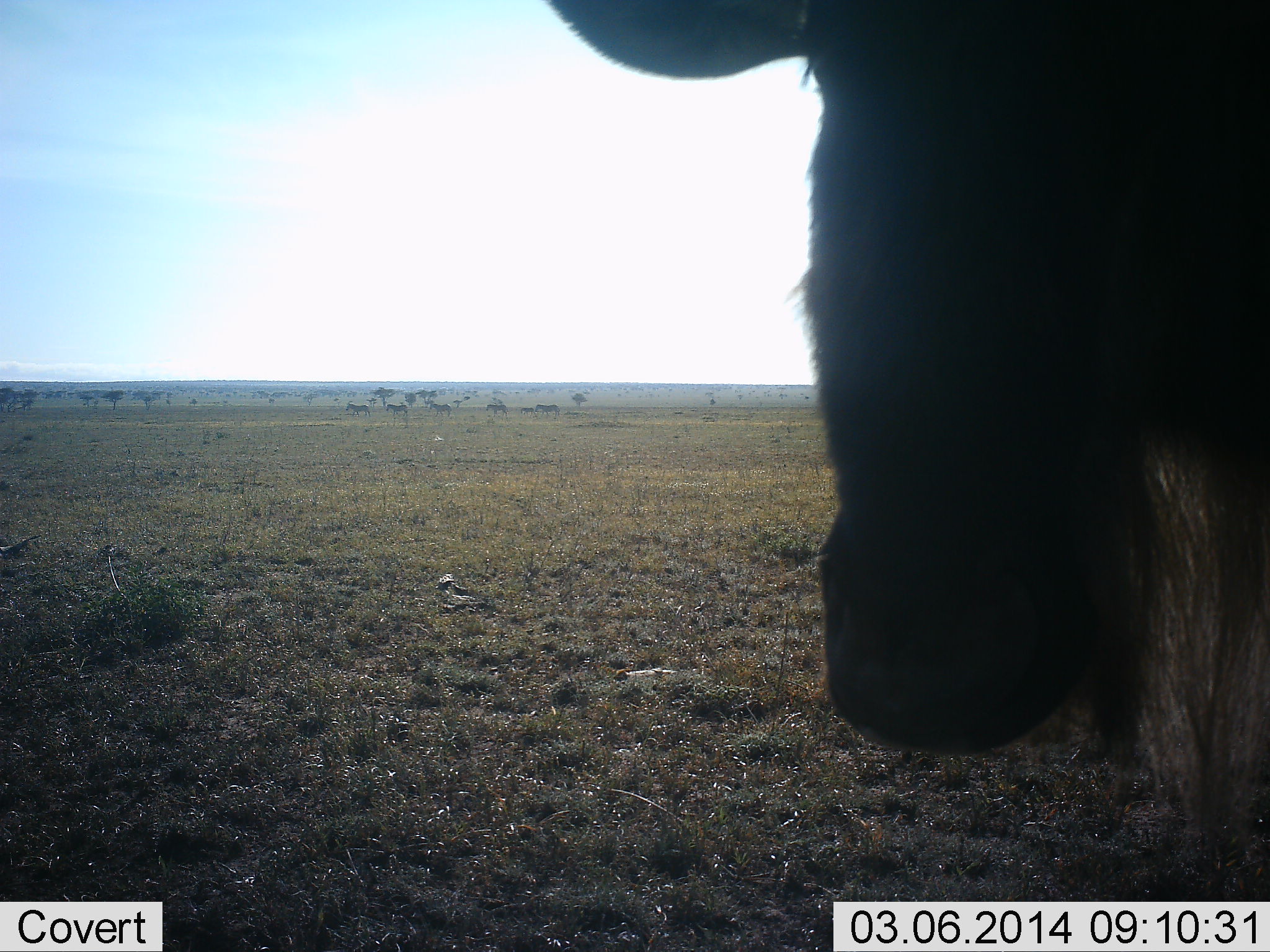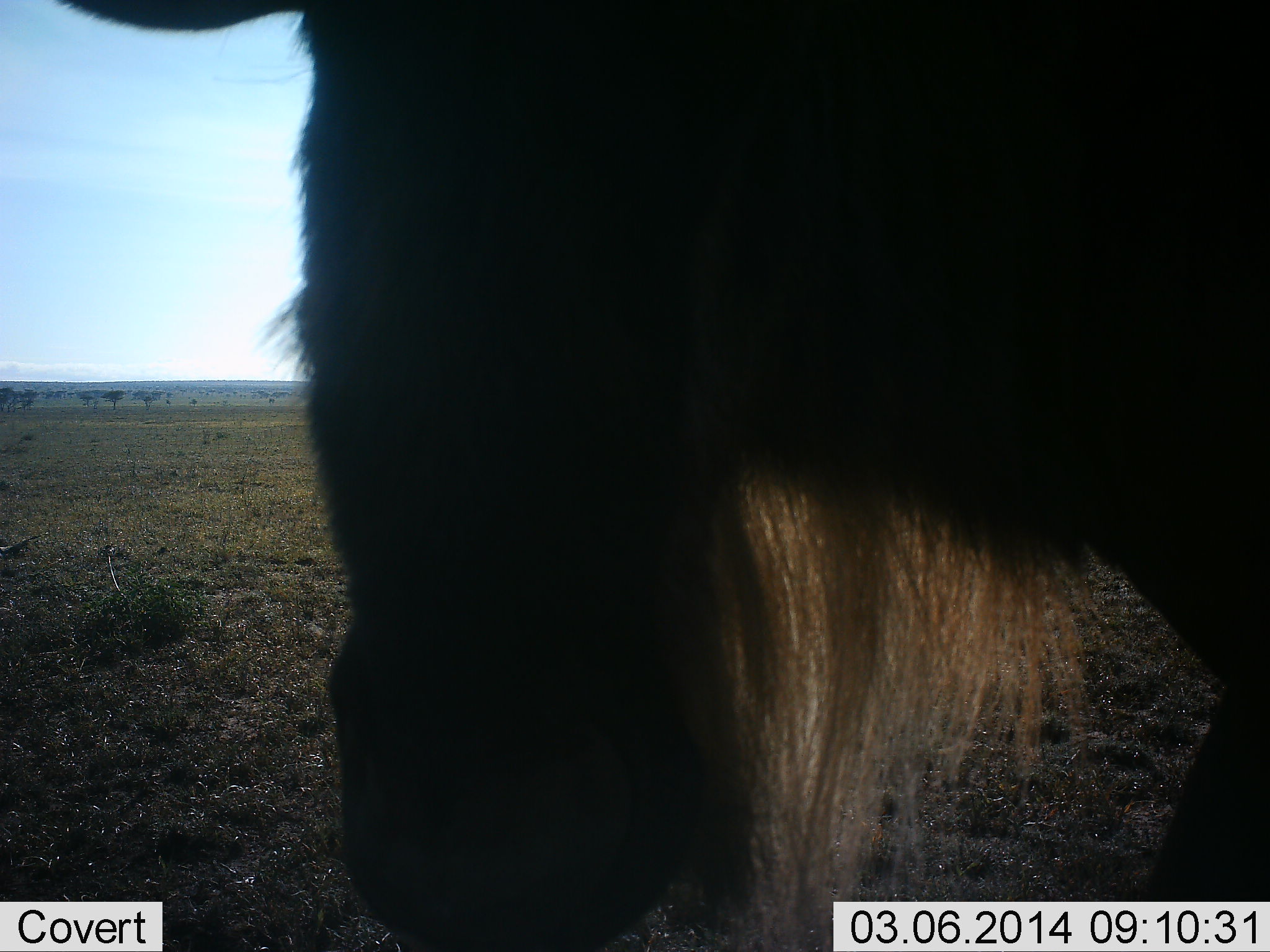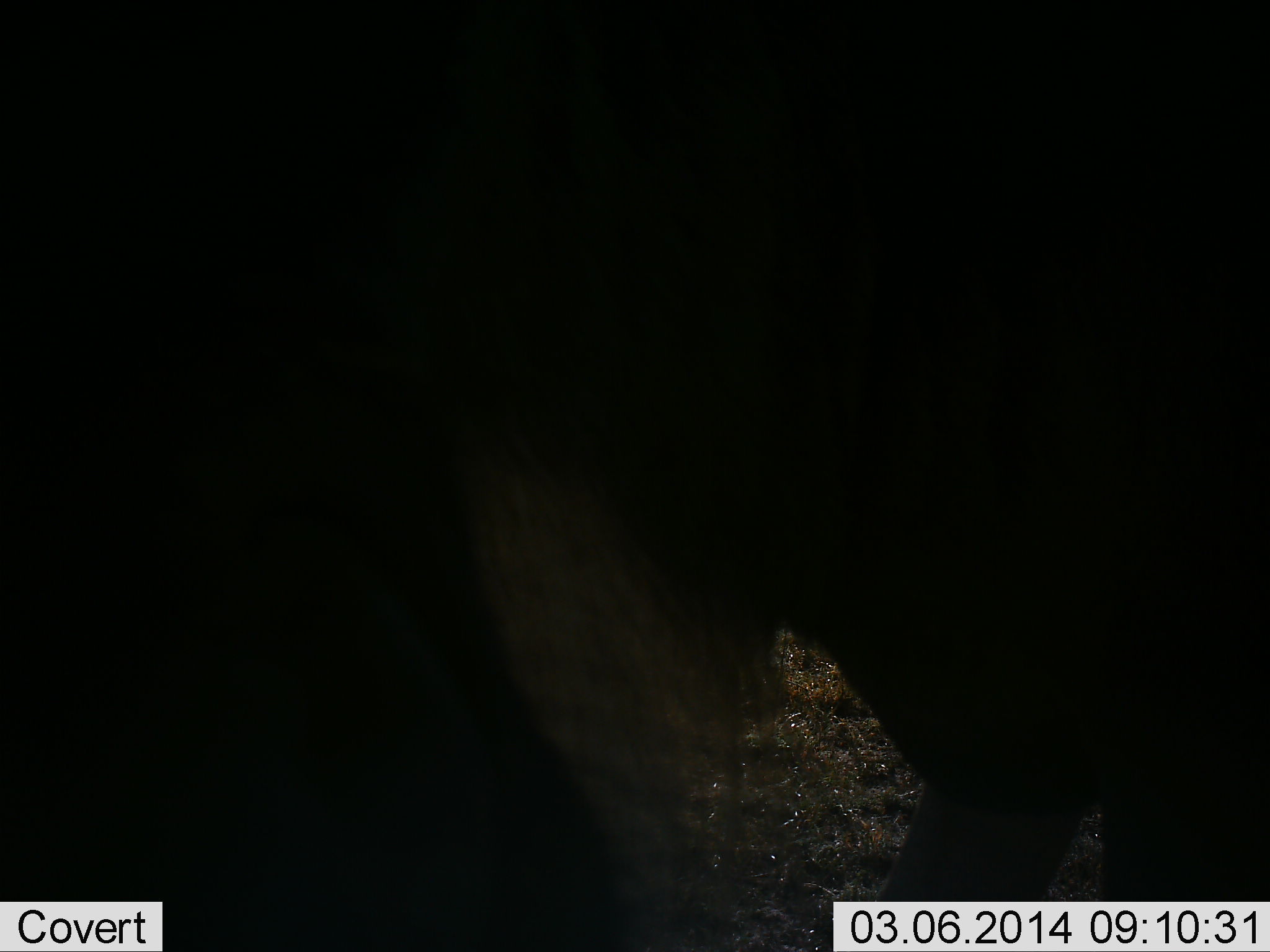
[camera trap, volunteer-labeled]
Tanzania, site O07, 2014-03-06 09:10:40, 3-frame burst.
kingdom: Animalia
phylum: Chordata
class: Mammalia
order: Artiodactyla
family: Bovidae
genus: Connochaetes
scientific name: Connochaetes taurinus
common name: blue wildebeest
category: wildebeest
Wildebeest (blue wildebeest) (Connochaetes taurinus), count 1. Behavior (volunteer vote fractions): standing 18%, resting 0%, moving 82%, interacting 0%. Young present (vote fraction): 0%. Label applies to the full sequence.